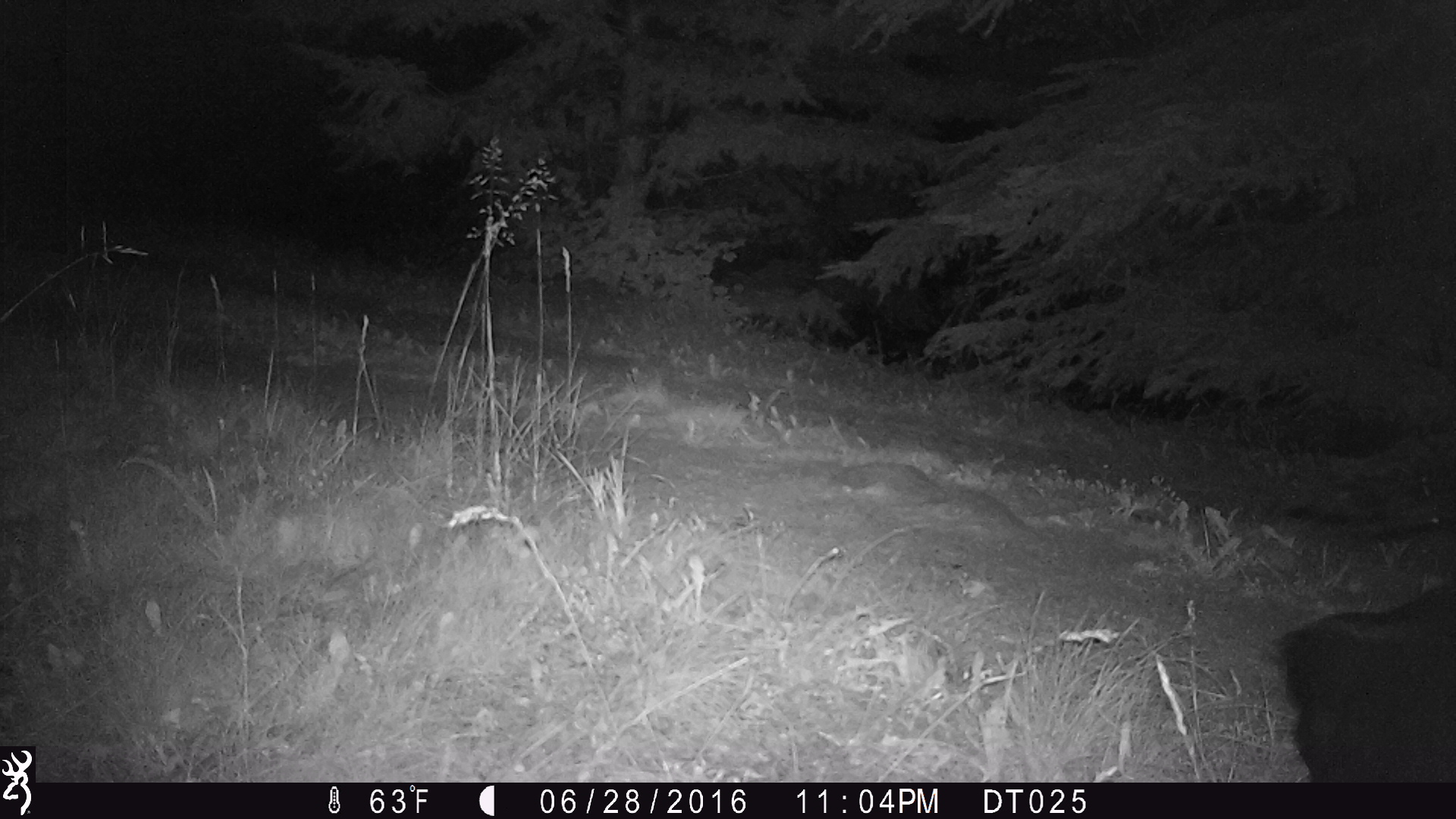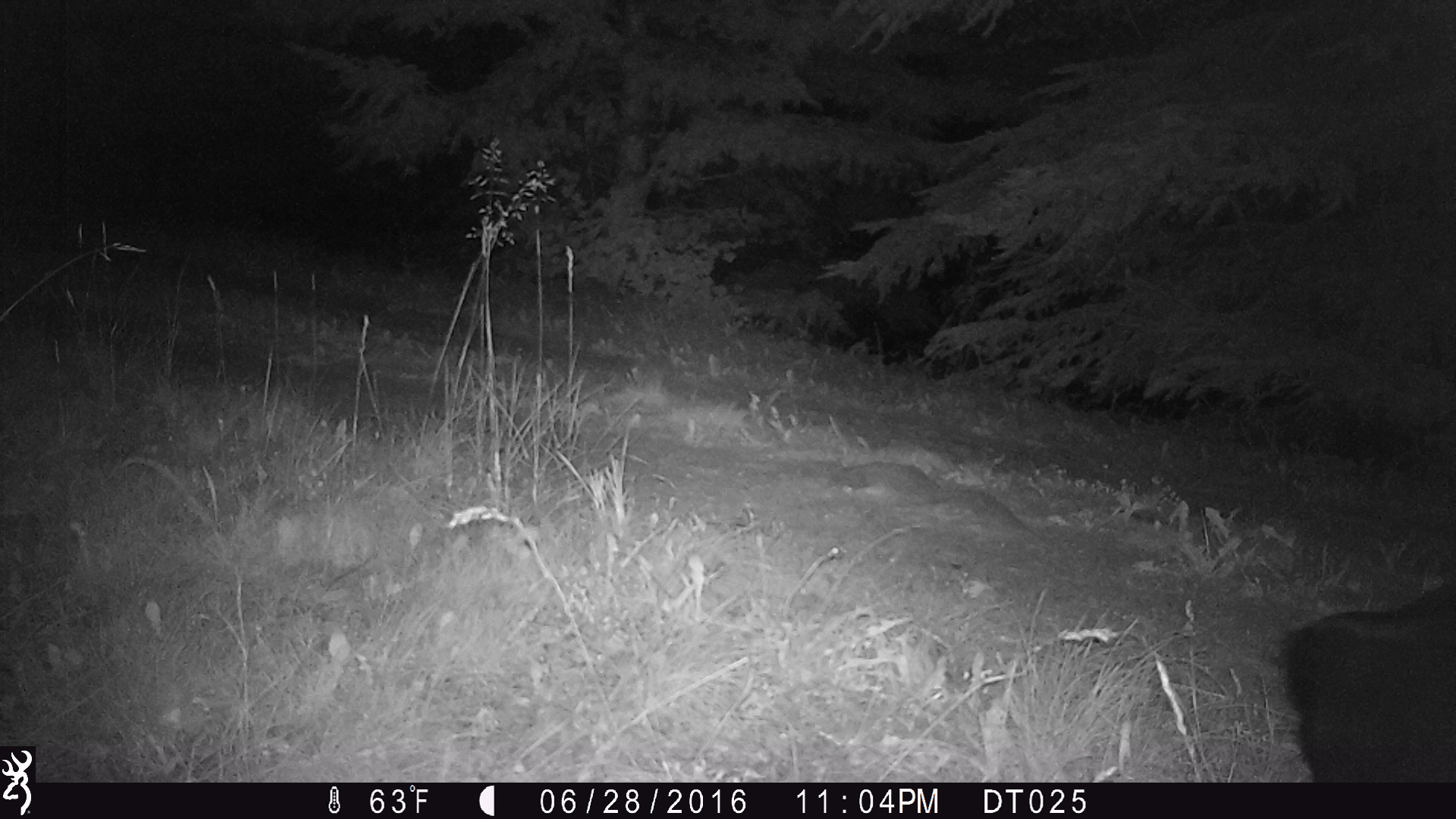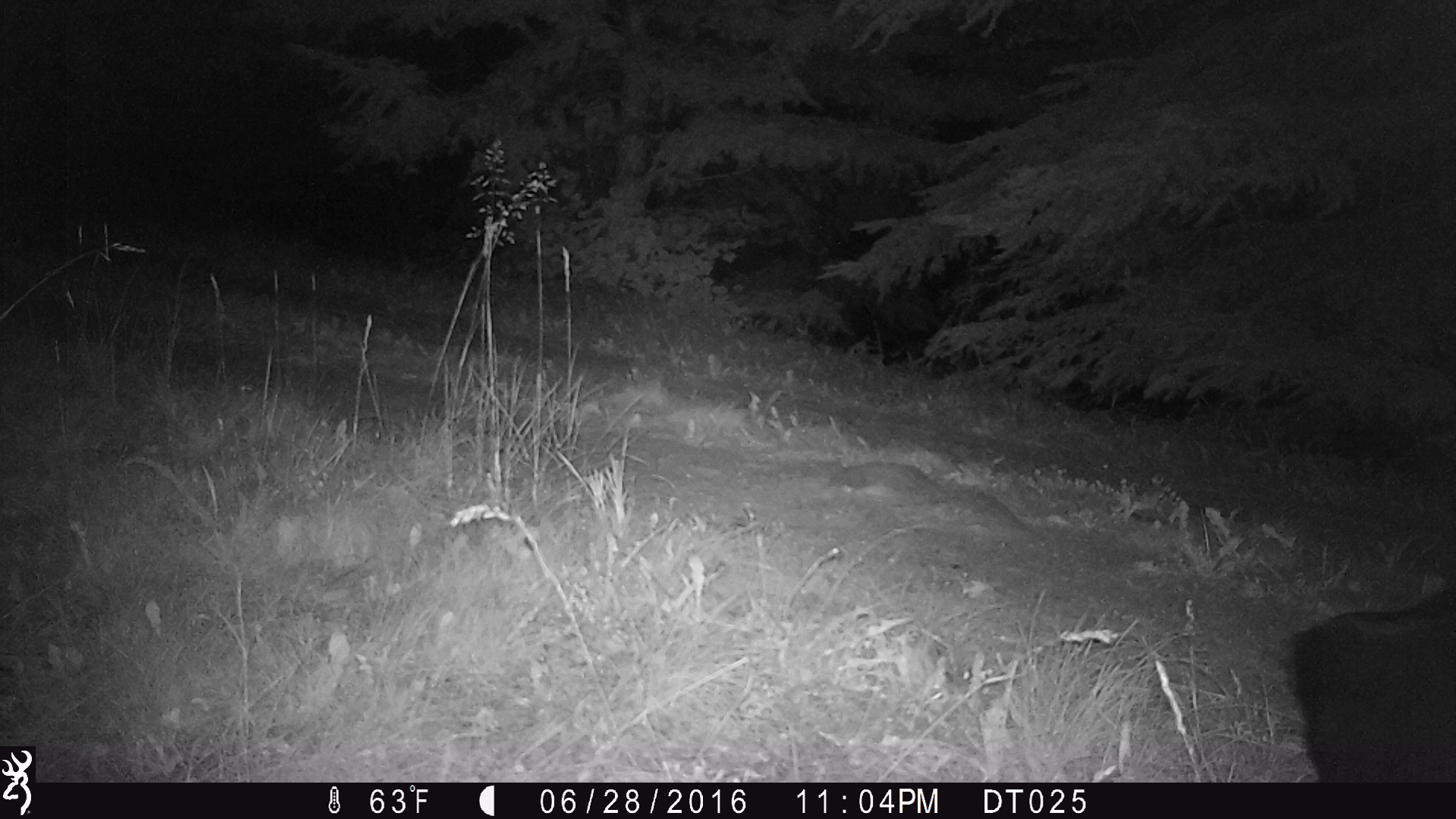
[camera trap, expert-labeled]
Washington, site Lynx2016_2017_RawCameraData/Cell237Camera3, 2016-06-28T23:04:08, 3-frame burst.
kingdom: Animalia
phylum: Chordata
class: Mammalia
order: Artiodactyla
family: Bovidae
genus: Bos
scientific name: Bos taurus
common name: domestic cattle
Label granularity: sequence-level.